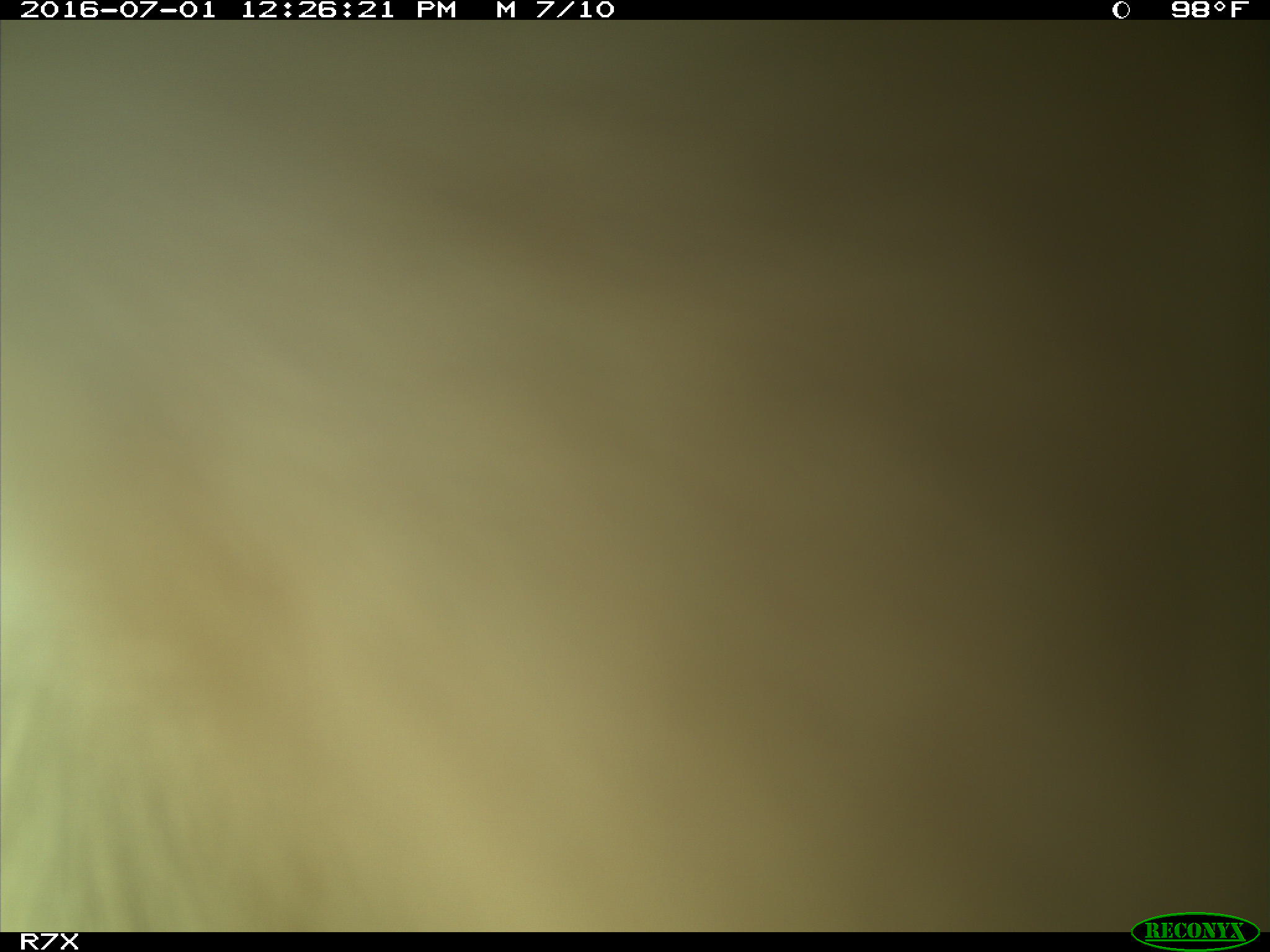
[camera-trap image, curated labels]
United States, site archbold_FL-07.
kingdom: Animalia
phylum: Chordata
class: Mammalia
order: Artiodactyla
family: Bovidae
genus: Bos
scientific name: Bos taurus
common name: domestic cow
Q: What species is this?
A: Bos taurus (domestic cow).